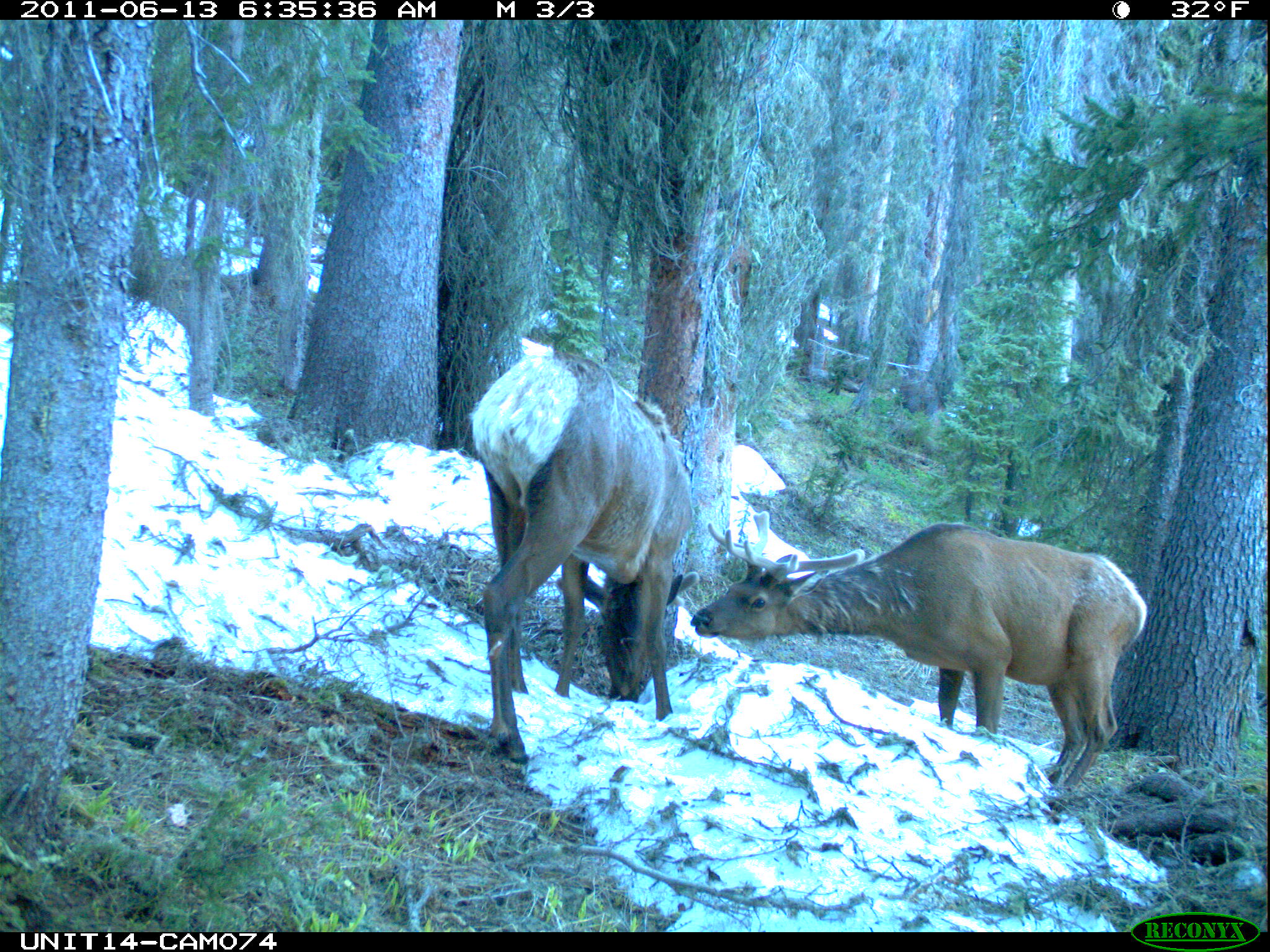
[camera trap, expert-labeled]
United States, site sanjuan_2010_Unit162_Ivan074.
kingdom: Animalia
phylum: Chordata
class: Mammalia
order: Artiodactyla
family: Cervidae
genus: Cervus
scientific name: Cervus elaphus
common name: red deer